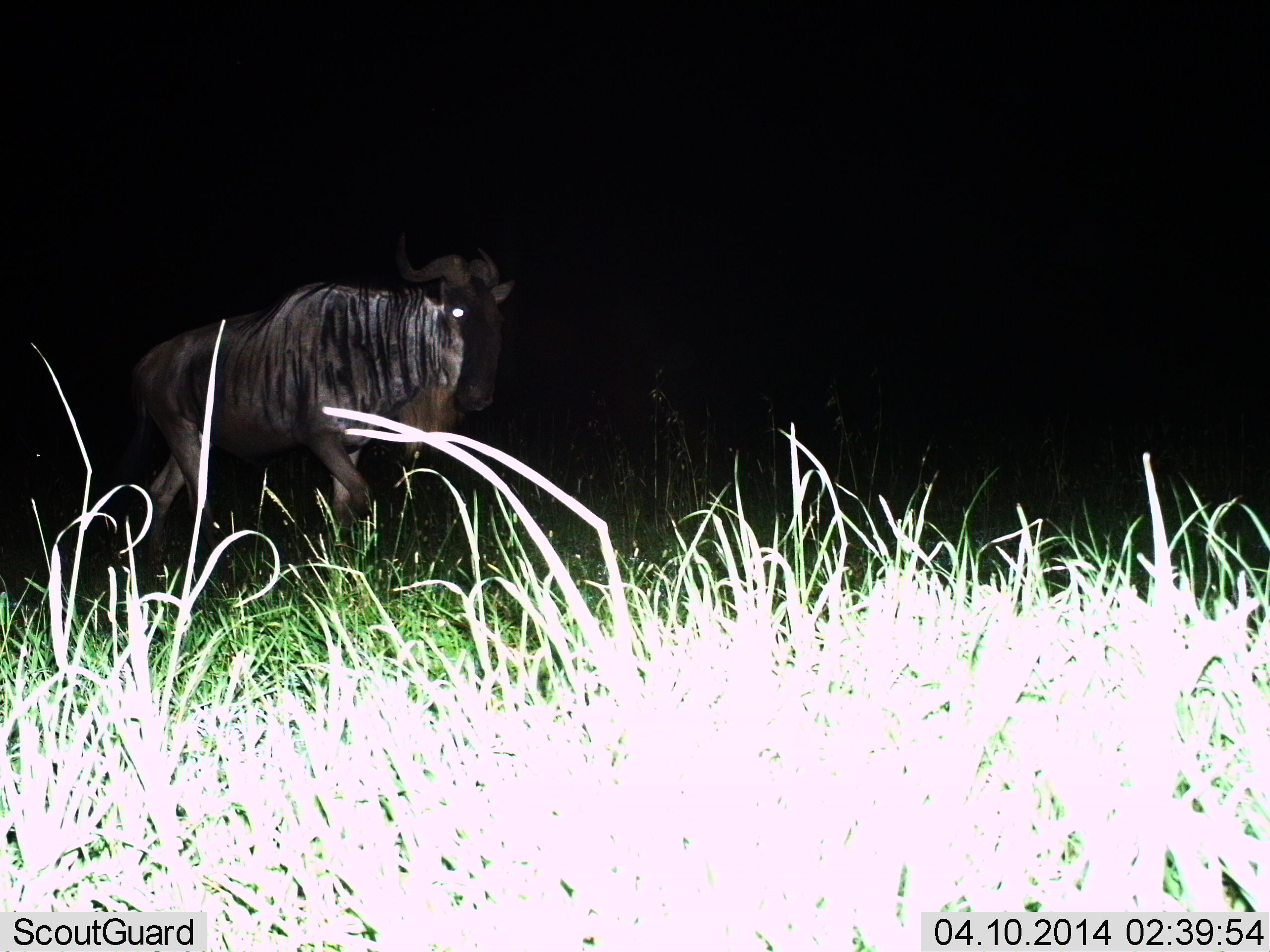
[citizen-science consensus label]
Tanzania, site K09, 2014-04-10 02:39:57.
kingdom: Animalia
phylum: Chordata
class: Mammalia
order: Artiodactyla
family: Bovidae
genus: Connochaetes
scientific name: Connochaetes taurinus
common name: blue wildebeest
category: wildebeest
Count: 1.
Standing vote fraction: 10%.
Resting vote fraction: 0%.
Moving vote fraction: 90%.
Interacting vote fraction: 0%.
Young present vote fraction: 0%.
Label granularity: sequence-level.